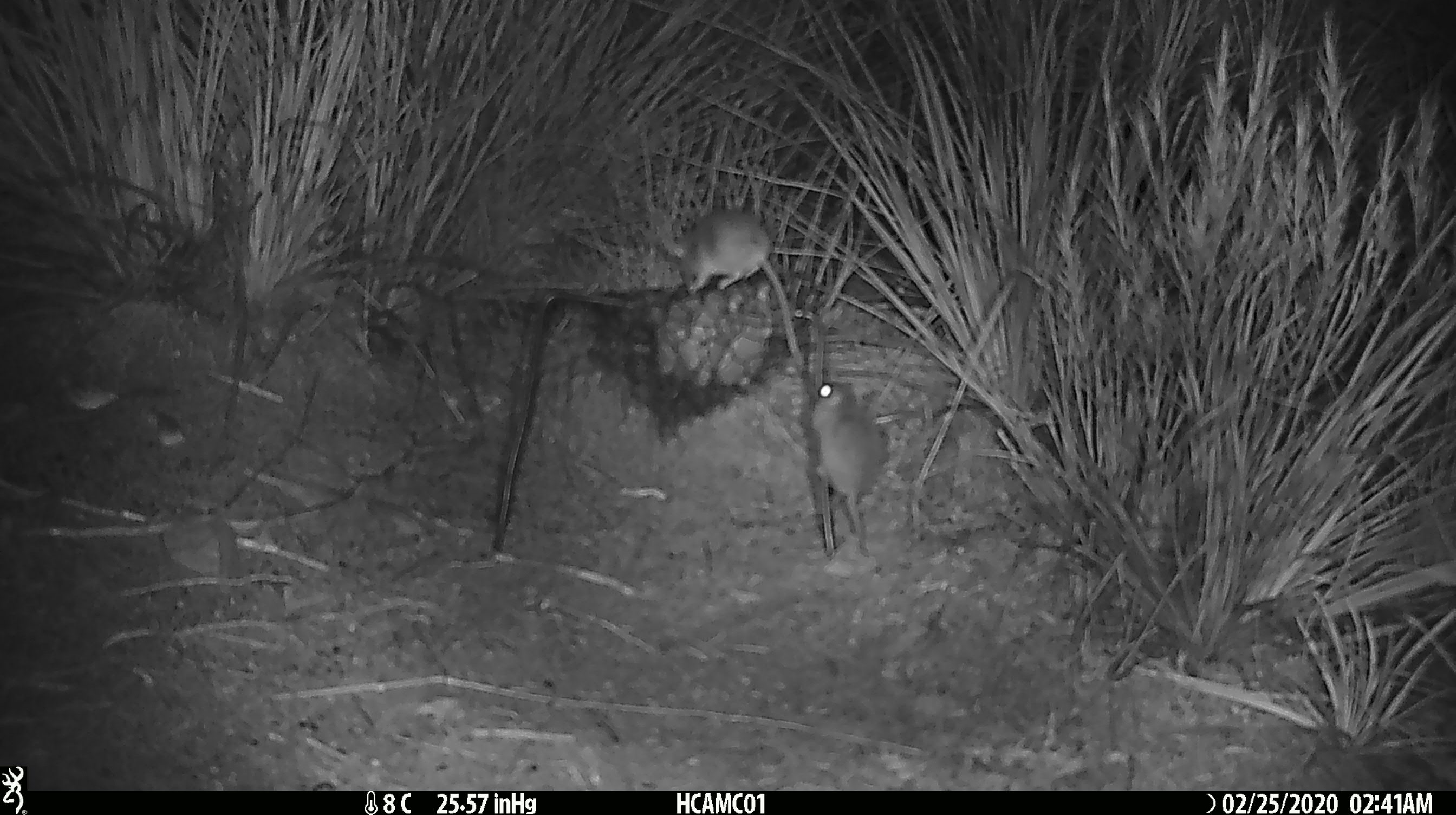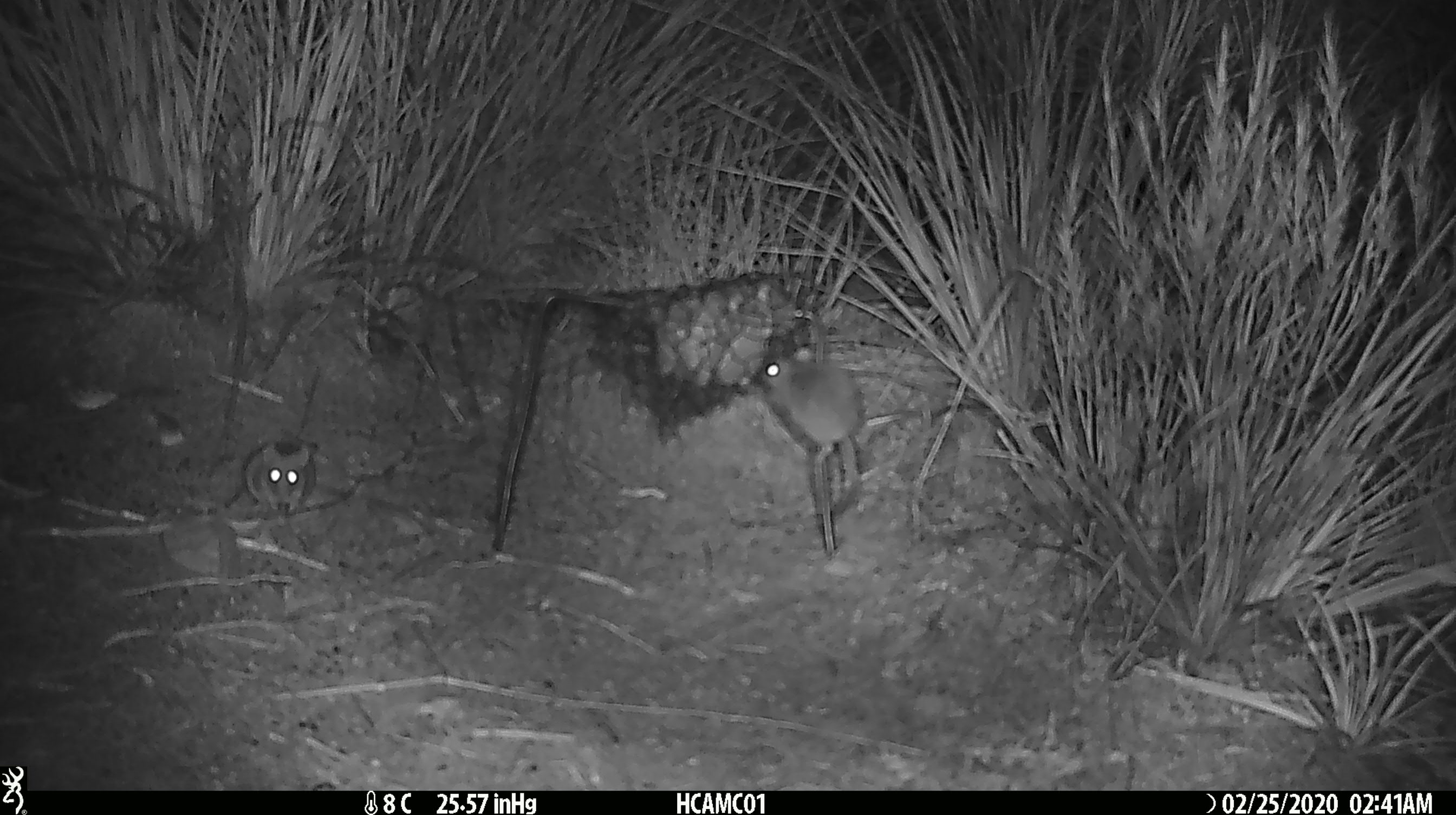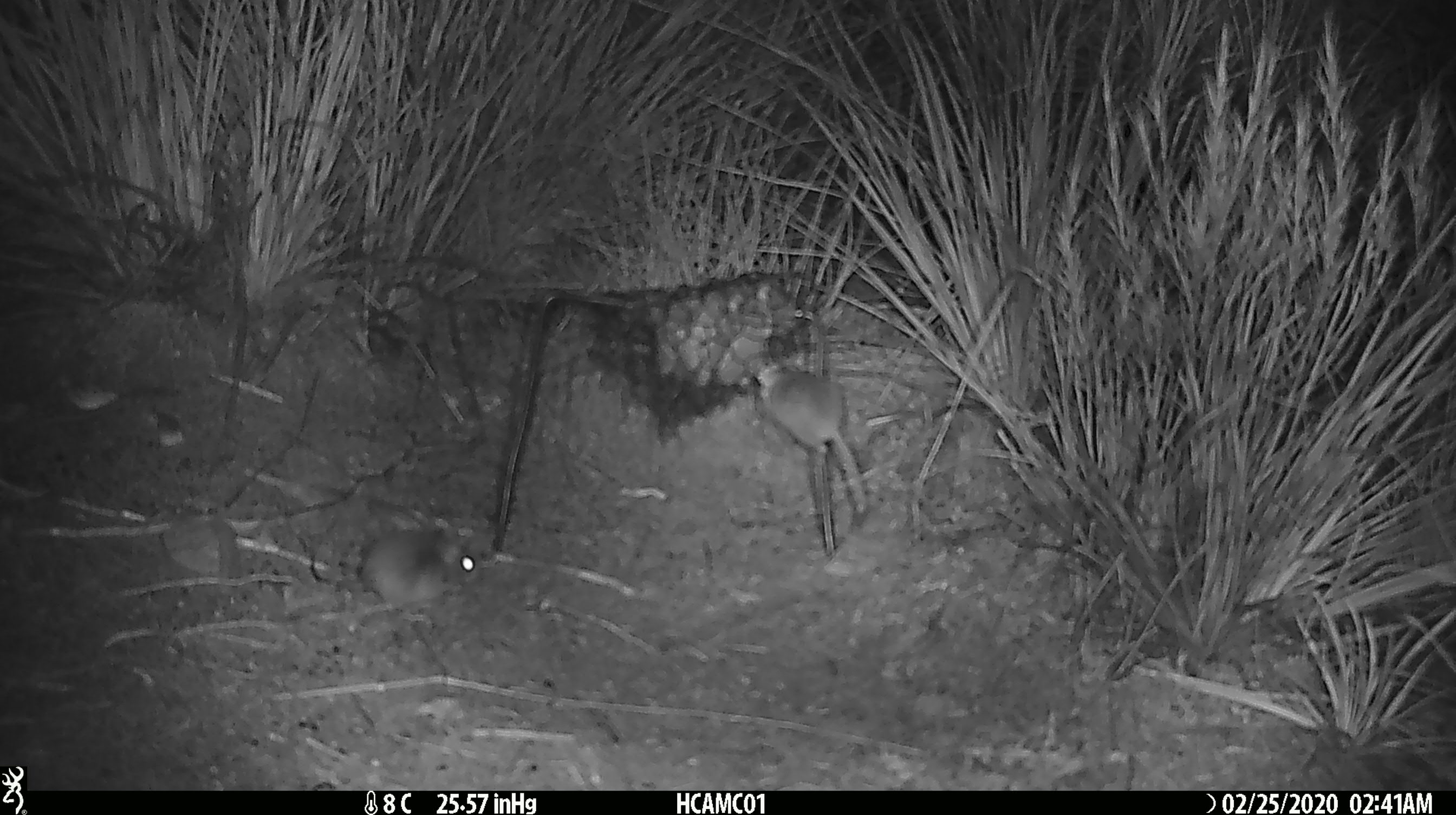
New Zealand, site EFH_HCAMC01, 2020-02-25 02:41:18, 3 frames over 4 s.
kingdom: Animalia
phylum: Chordata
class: Mammalia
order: Rodentia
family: Muridae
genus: Mus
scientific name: Mus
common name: mouse